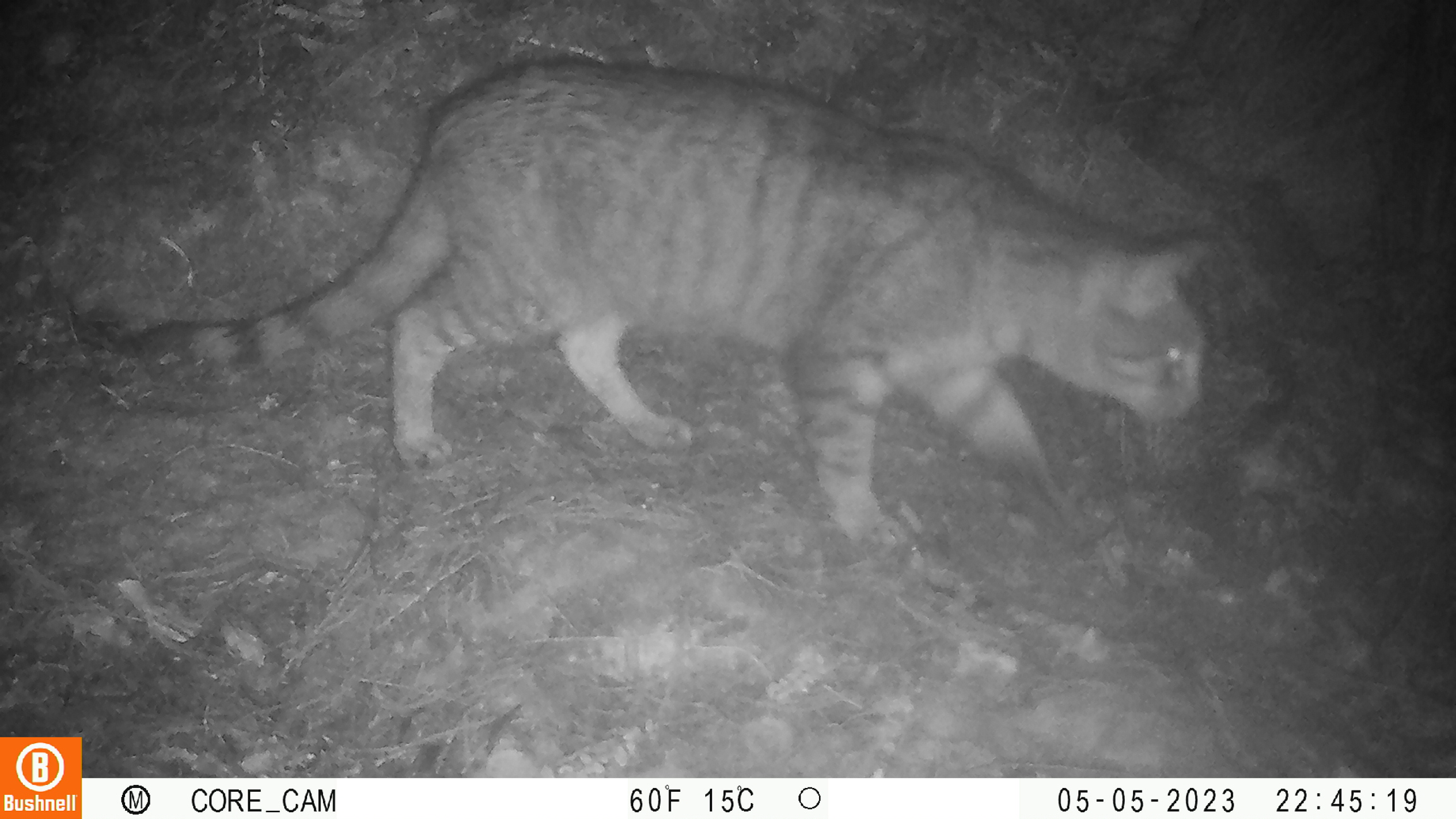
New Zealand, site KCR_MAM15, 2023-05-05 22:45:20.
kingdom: Animalia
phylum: Chordata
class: Mammalia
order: Carnivora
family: Felidae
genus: Felis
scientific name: Felis catus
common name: domestic cat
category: cat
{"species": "cat (domestic cat) (Felis catus)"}